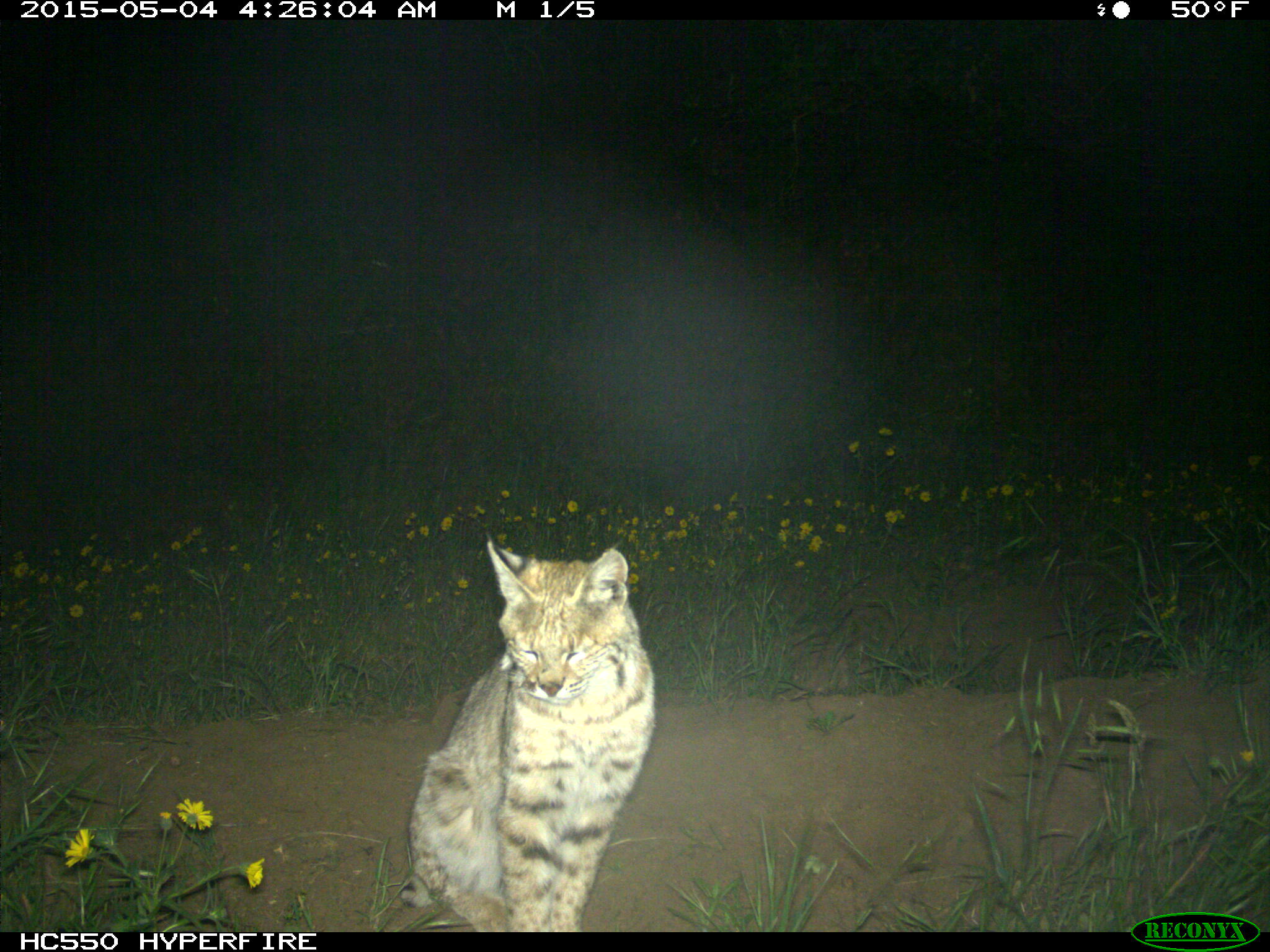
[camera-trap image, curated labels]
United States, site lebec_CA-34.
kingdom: Animalia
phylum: Chordata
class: Mammalia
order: Carnivora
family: Felidae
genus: Lynx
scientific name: Lynx rufus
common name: bobcat